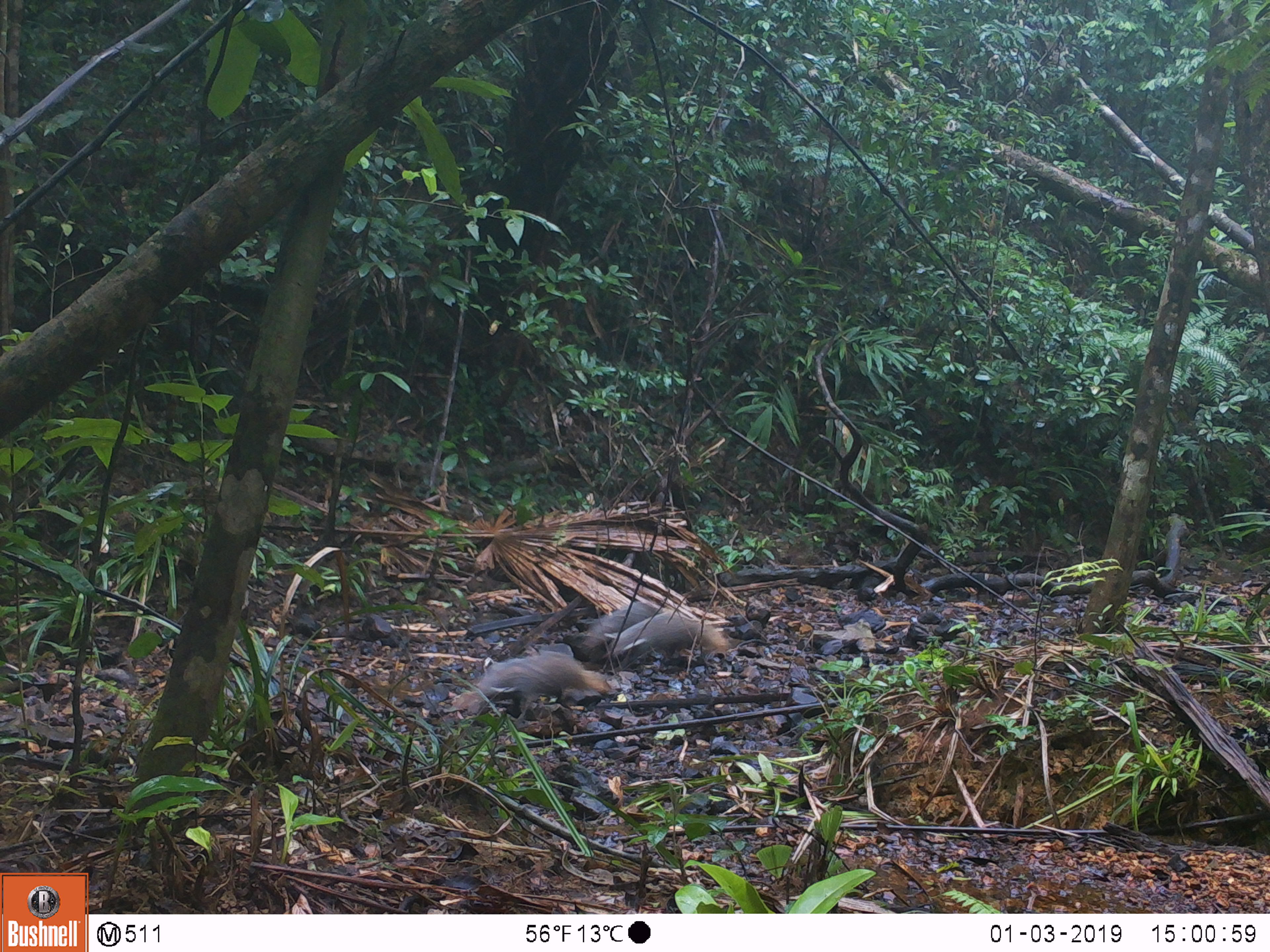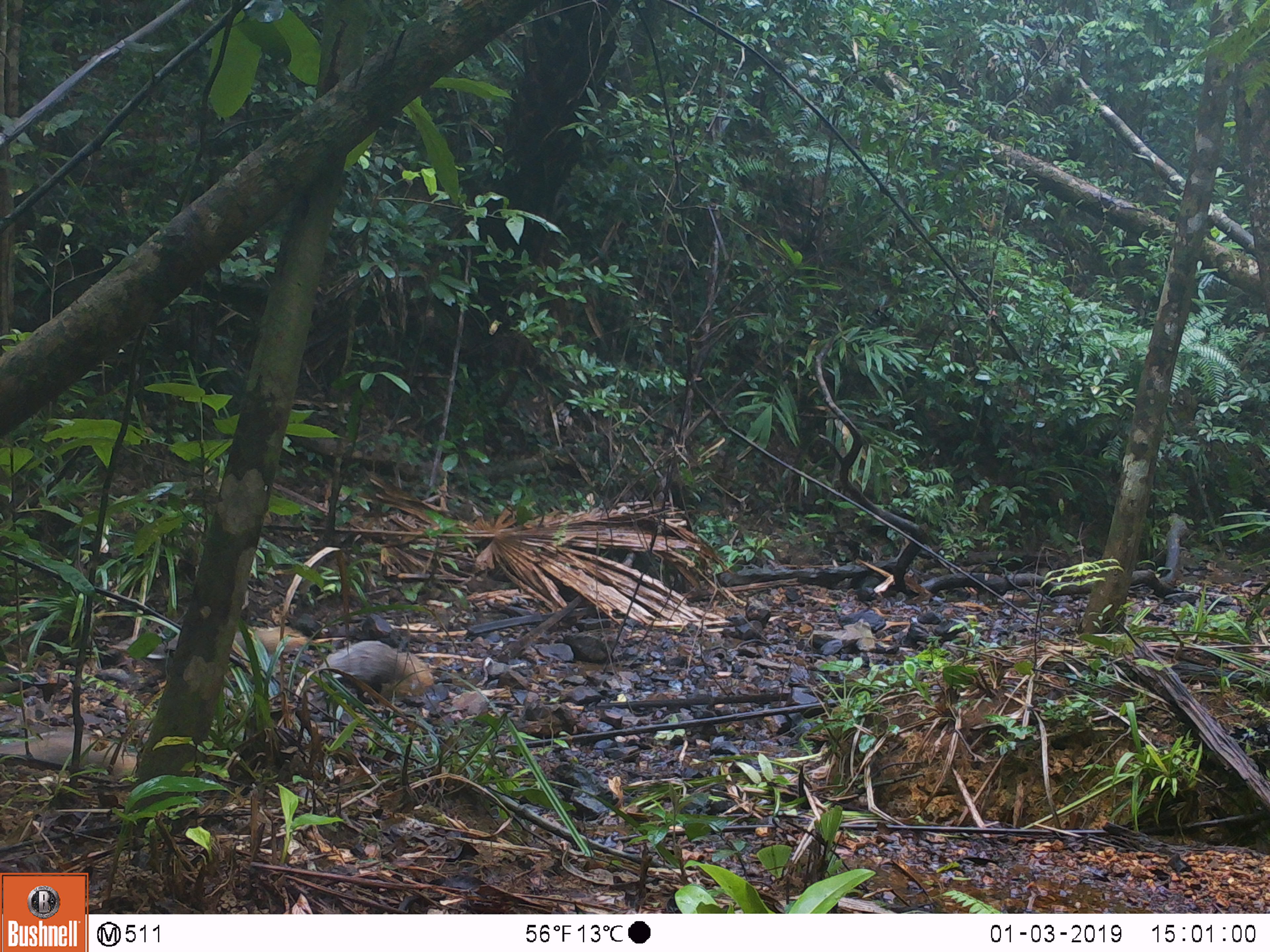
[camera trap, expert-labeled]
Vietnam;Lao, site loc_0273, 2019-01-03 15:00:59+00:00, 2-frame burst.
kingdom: Animalia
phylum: Chordata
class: Mammalia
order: Carnivora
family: Herpestidae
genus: Urva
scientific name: Urva urva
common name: crab-eating mongoose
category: crab eating mongoose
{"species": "crab eating mongoose (crab-eating mongoose) (Urva urva)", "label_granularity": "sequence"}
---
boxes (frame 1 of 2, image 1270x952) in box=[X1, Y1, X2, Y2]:
crab eating mongoose: box=[471, 653, 613, 727]; box=[605, 612, 728, 672]; box=[581, 601, 661, 649]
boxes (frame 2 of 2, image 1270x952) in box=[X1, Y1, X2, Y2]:
crab eating mongoose: box=[316, 639, 431, 706]; box=[112, 625, 311, 662]; box=[0, 730, 142, 779]